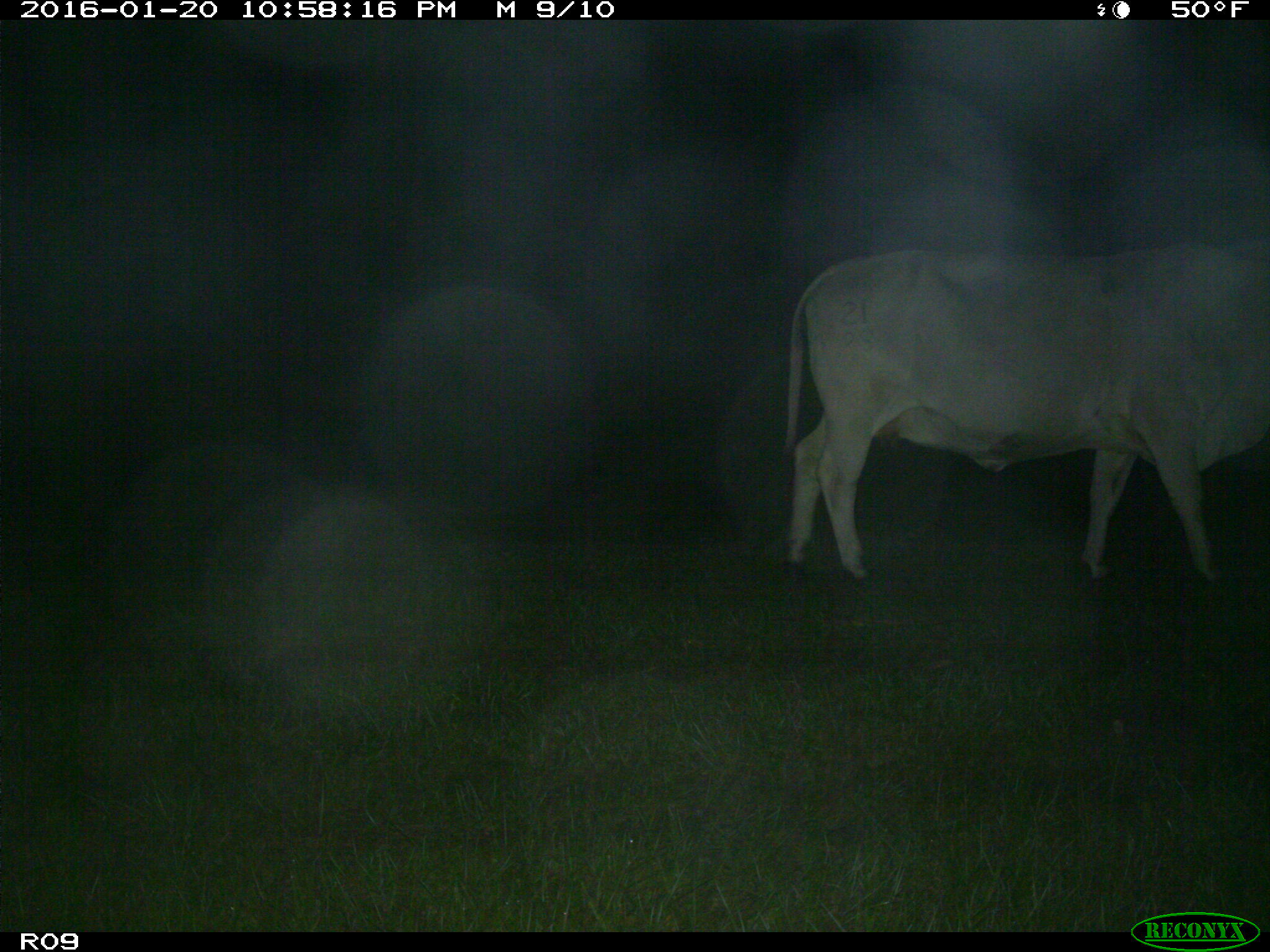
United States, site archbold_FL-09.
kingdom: Animalia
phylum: Chordata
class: Mammalia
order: Artiodactyla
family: Bovidae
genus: Bos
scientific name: Bos taurus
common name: domestic cow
Bos taurus (domestic cow).